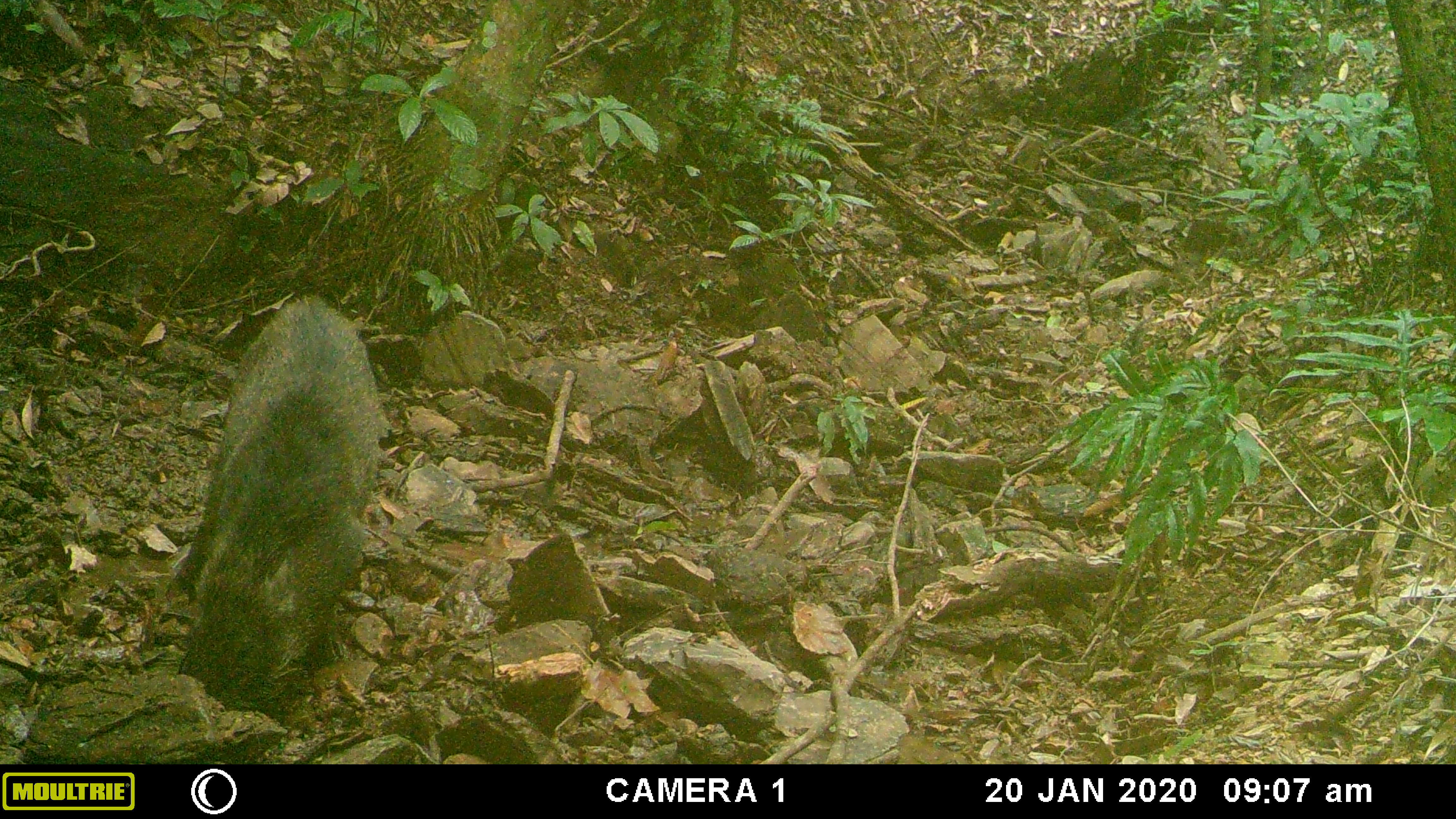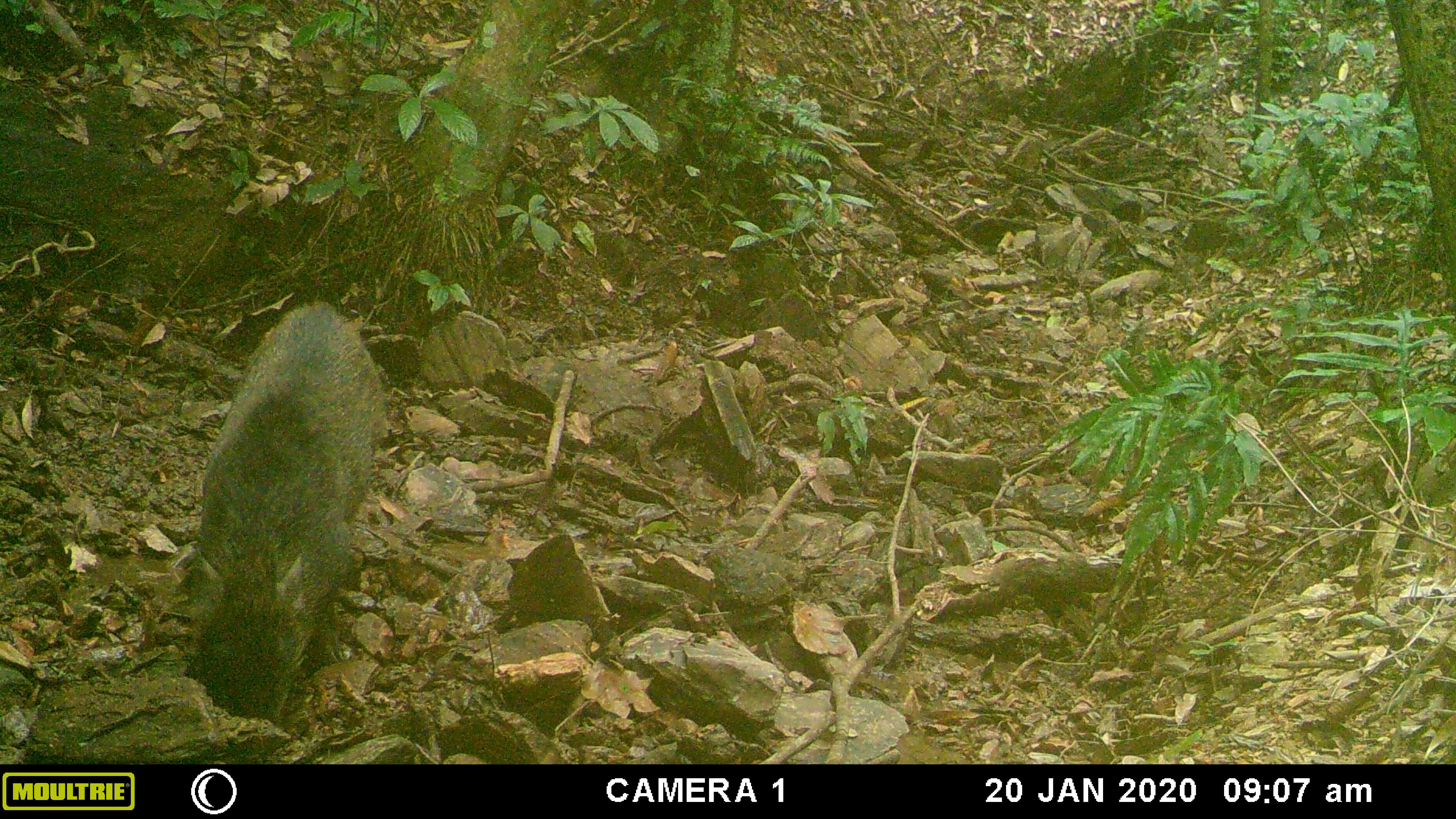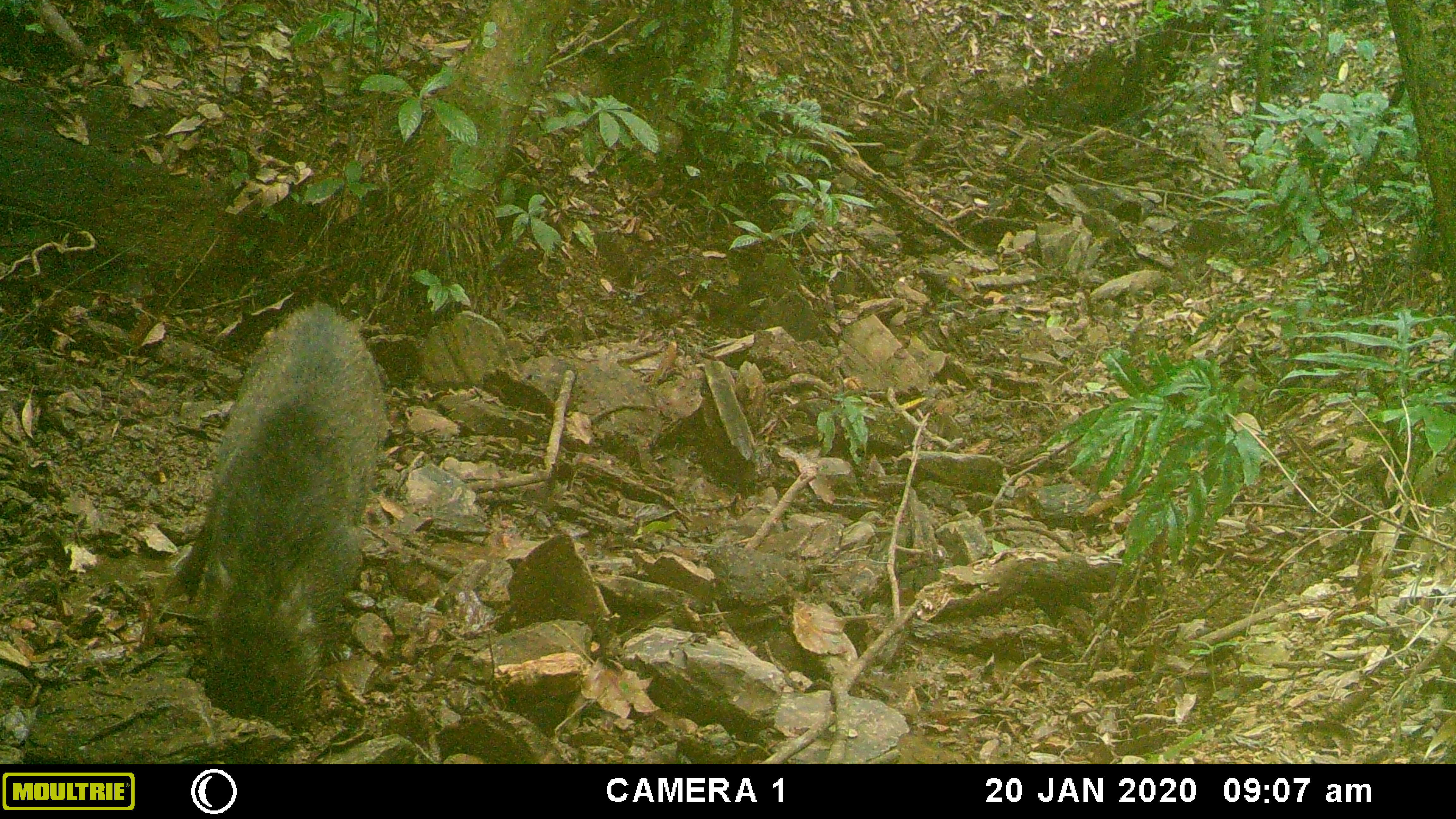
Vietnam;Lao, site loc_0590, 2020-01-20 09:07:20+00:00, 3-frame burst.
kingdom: Animalia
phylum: Chordata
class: Mammalia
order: Artiodactyla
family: Suidae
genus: Sus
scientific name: Sus scrofa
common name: eurasian wild pig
Eurasian wild pig (Sus scrofa). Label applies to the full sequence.